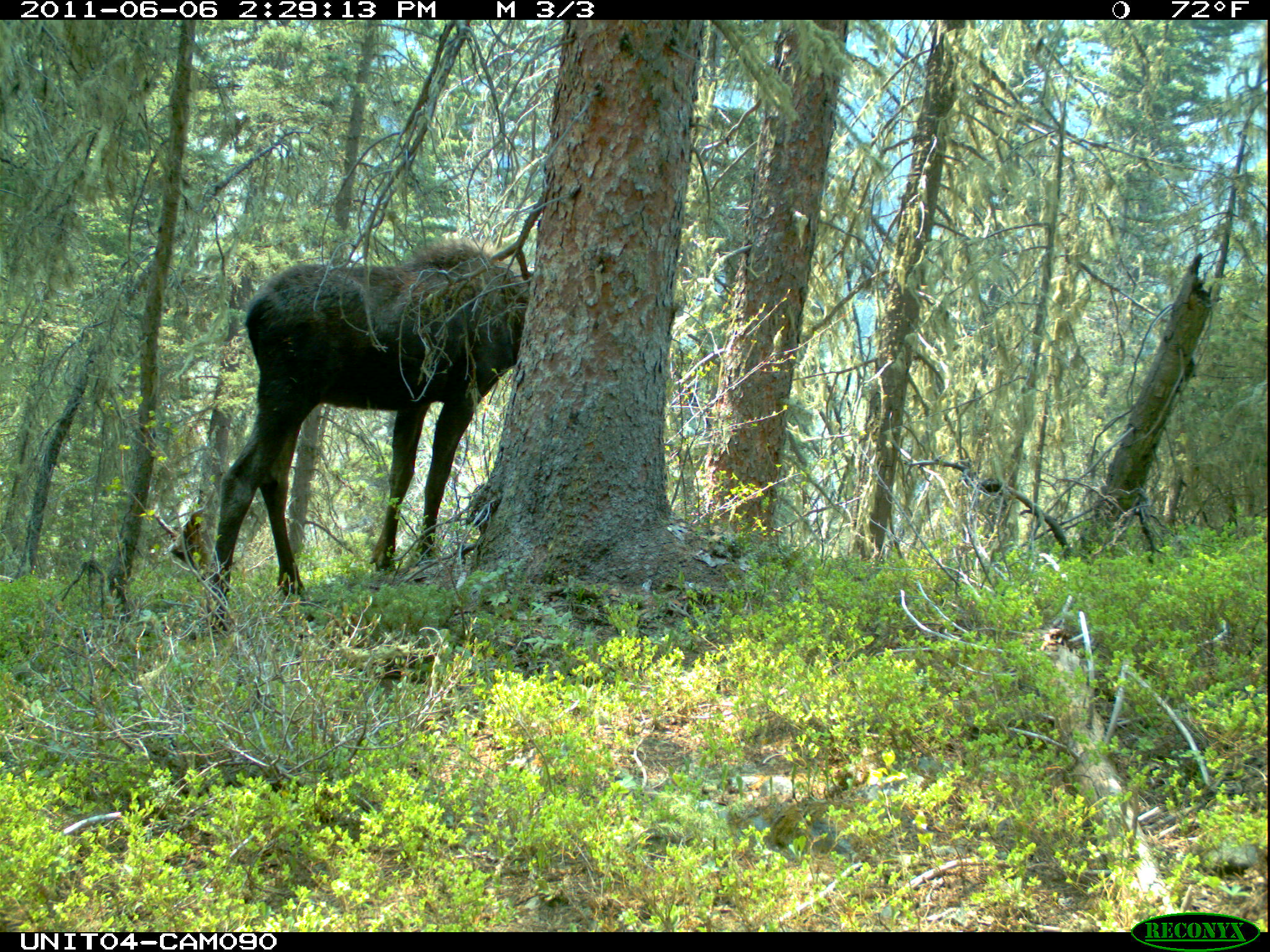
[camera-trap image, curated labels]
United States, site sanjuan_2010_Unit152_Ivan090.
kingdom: Animalia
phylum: Chordata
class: Mammalia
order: Artiodactyla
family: Cervidae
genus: Alces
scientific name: Alces alces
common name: moose